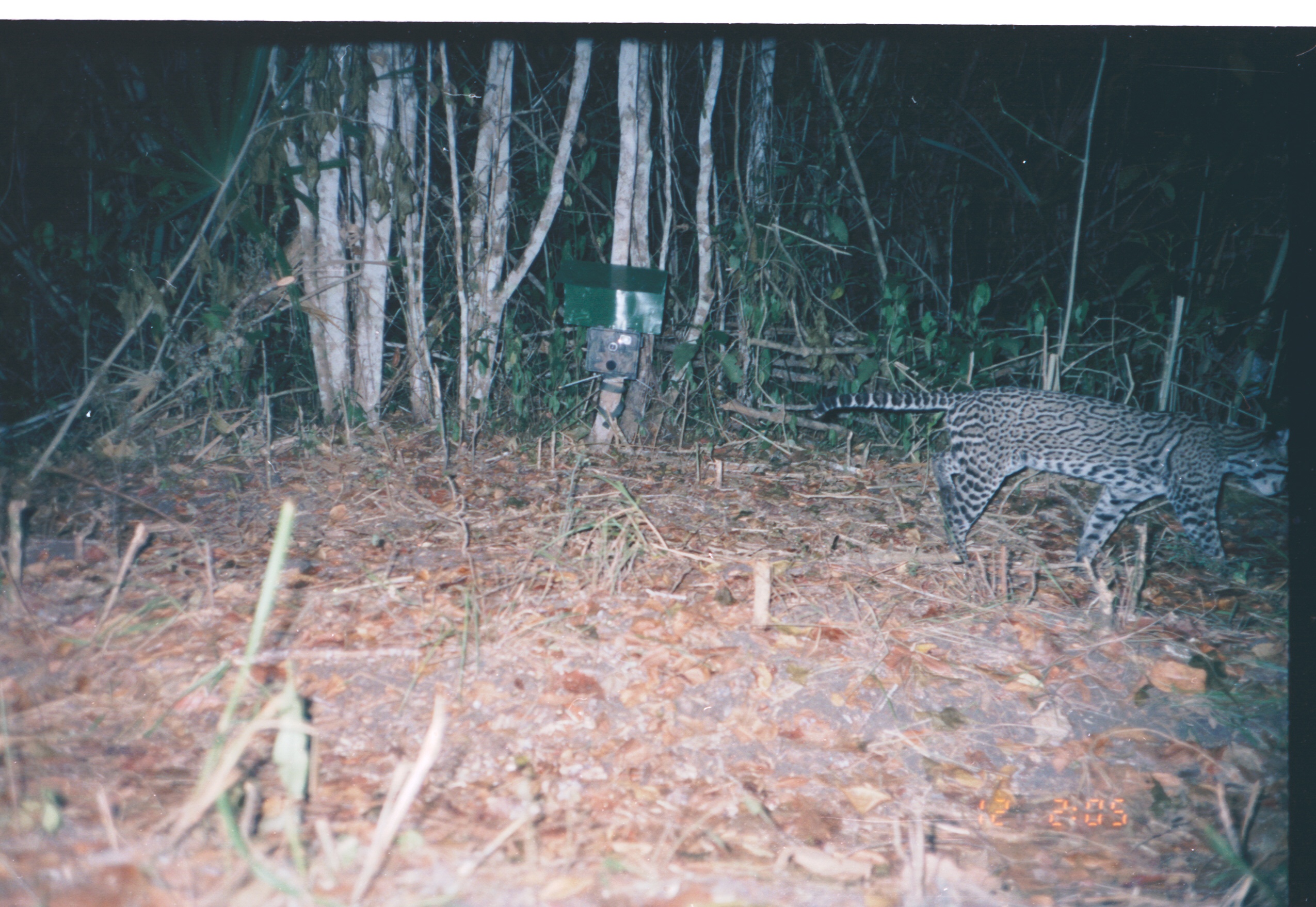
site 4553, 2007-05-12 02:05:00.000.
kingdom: Animalia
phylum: Chordata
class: Mammalia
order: Carnivora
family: Felidae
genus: Leopardus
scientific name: Leopardus pardalis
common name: ocelot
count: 1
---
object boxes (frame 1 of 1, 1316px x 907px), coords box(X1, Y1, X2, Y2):
leopardus pardalis: box(805, 384, 1291, 576)